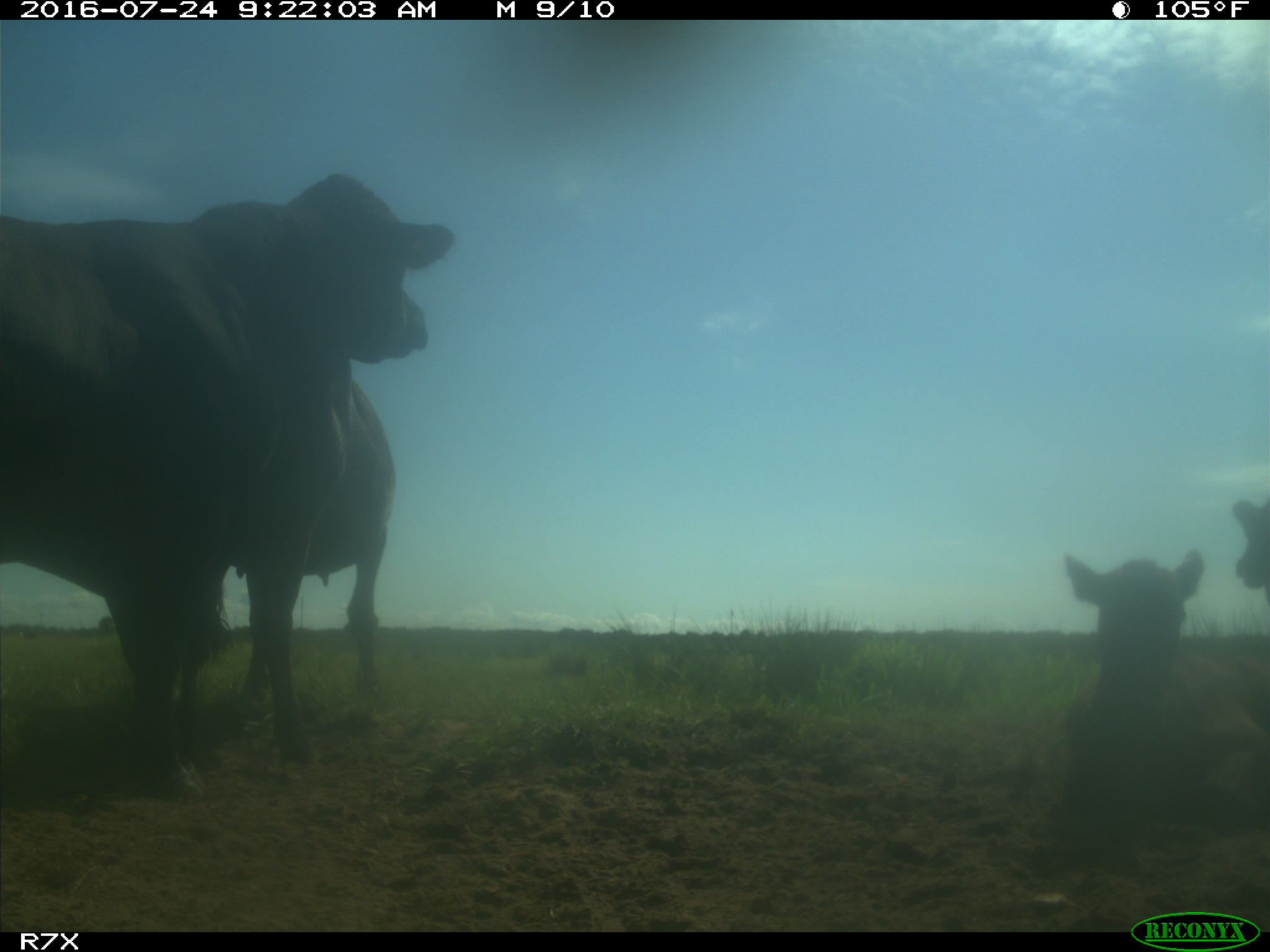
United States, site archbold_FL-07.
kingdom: Animalia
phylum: Chordata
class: Mammalia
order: Artiodactyla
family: Bovidae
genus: Bos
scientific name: Bos taurus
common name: domestic cow